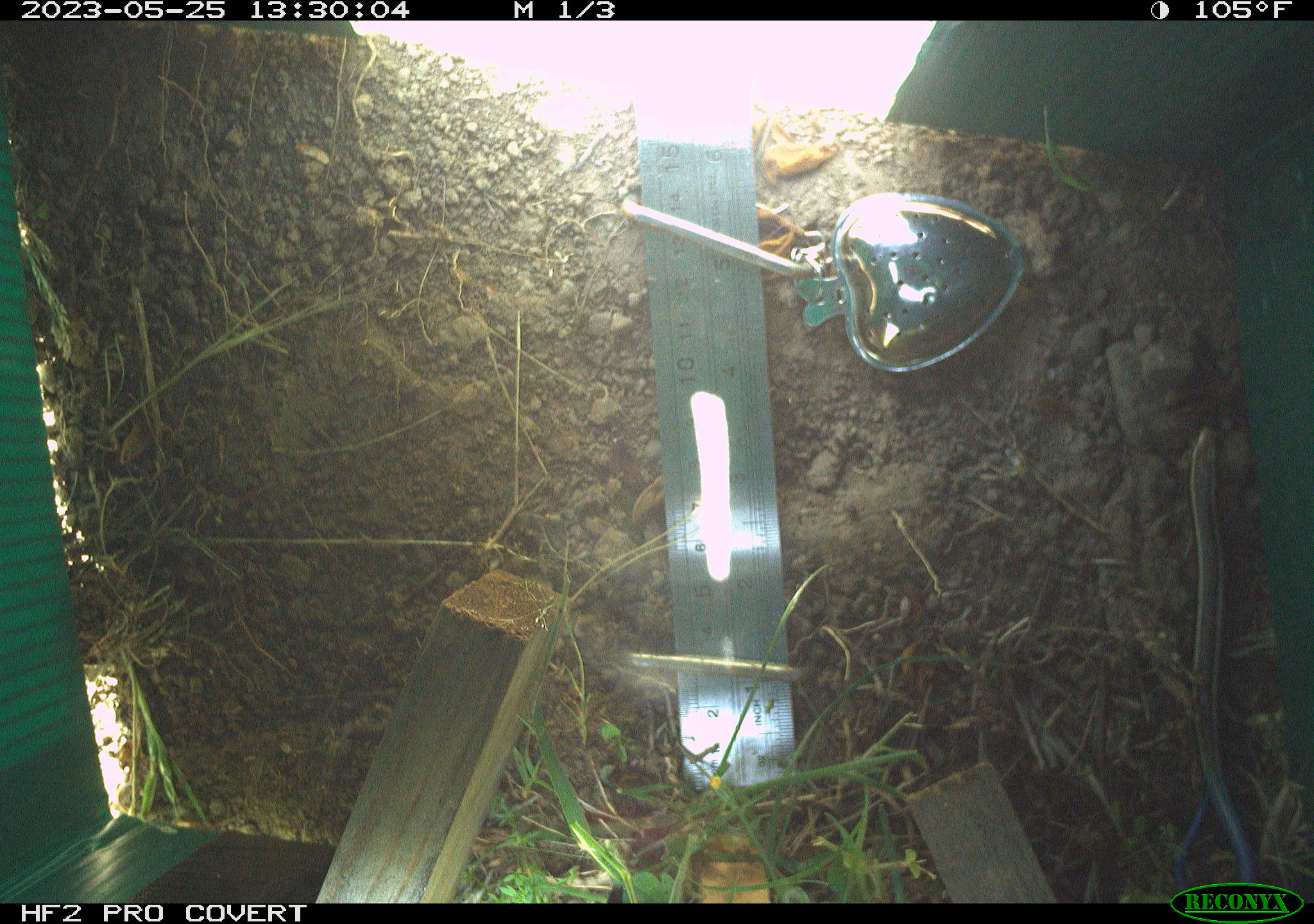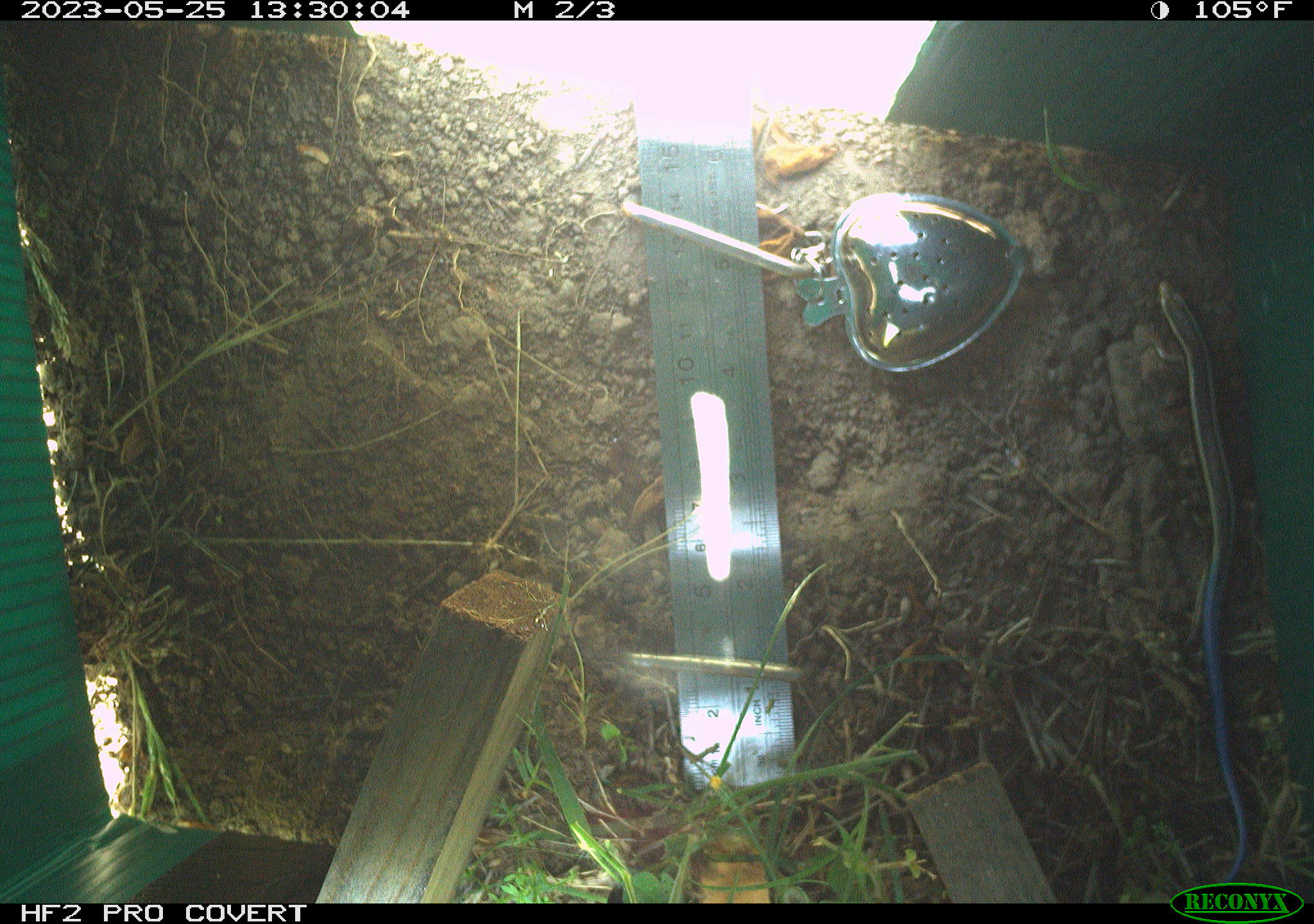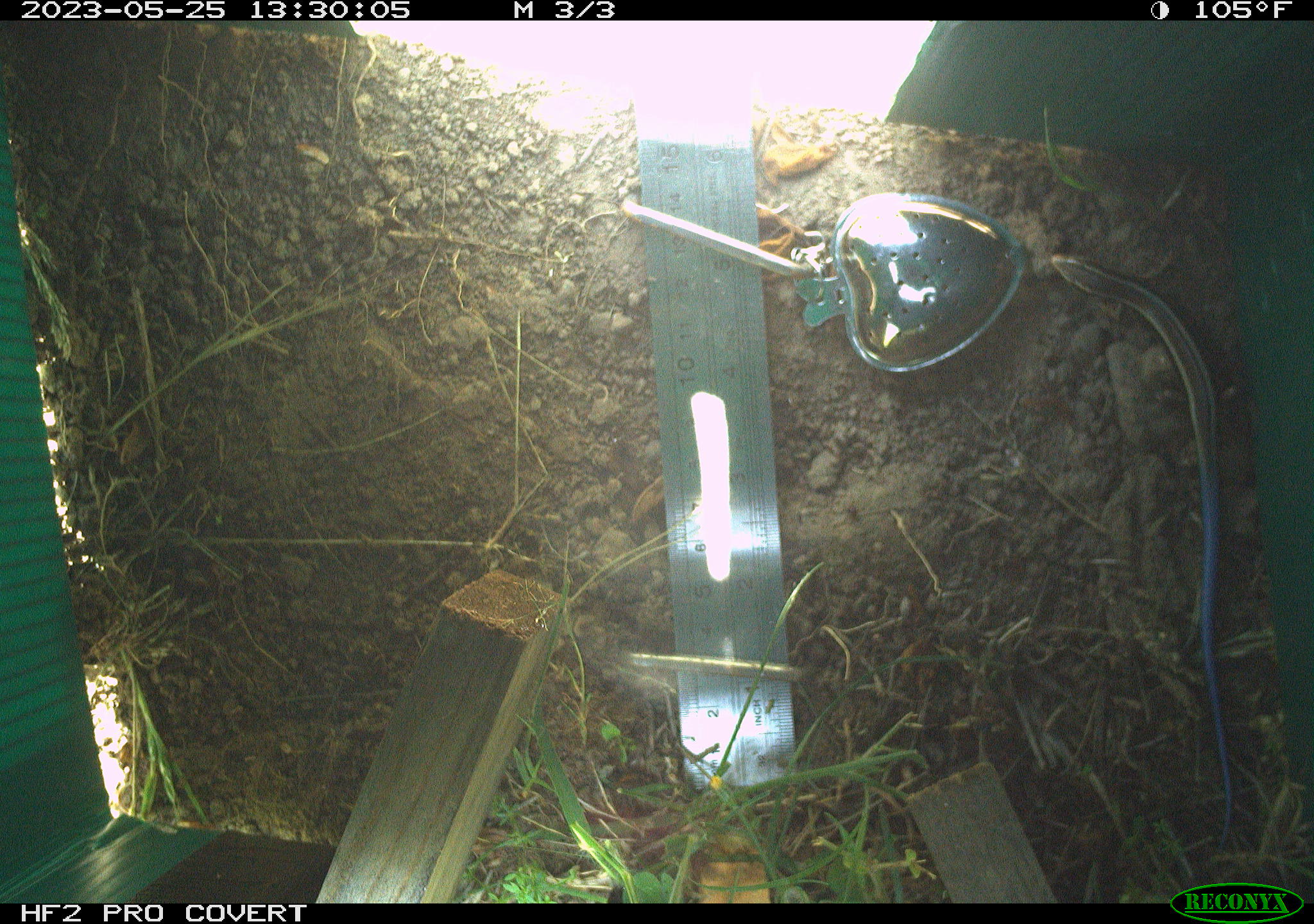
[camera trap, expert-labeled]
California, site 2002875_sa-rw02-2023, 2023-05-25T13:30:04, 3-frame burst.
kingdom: Animalia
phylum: Chordata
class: Reptilia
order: Squamata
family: Scincidae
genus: Plestiodon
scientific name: Plestiodon skiltonianus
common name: western skink